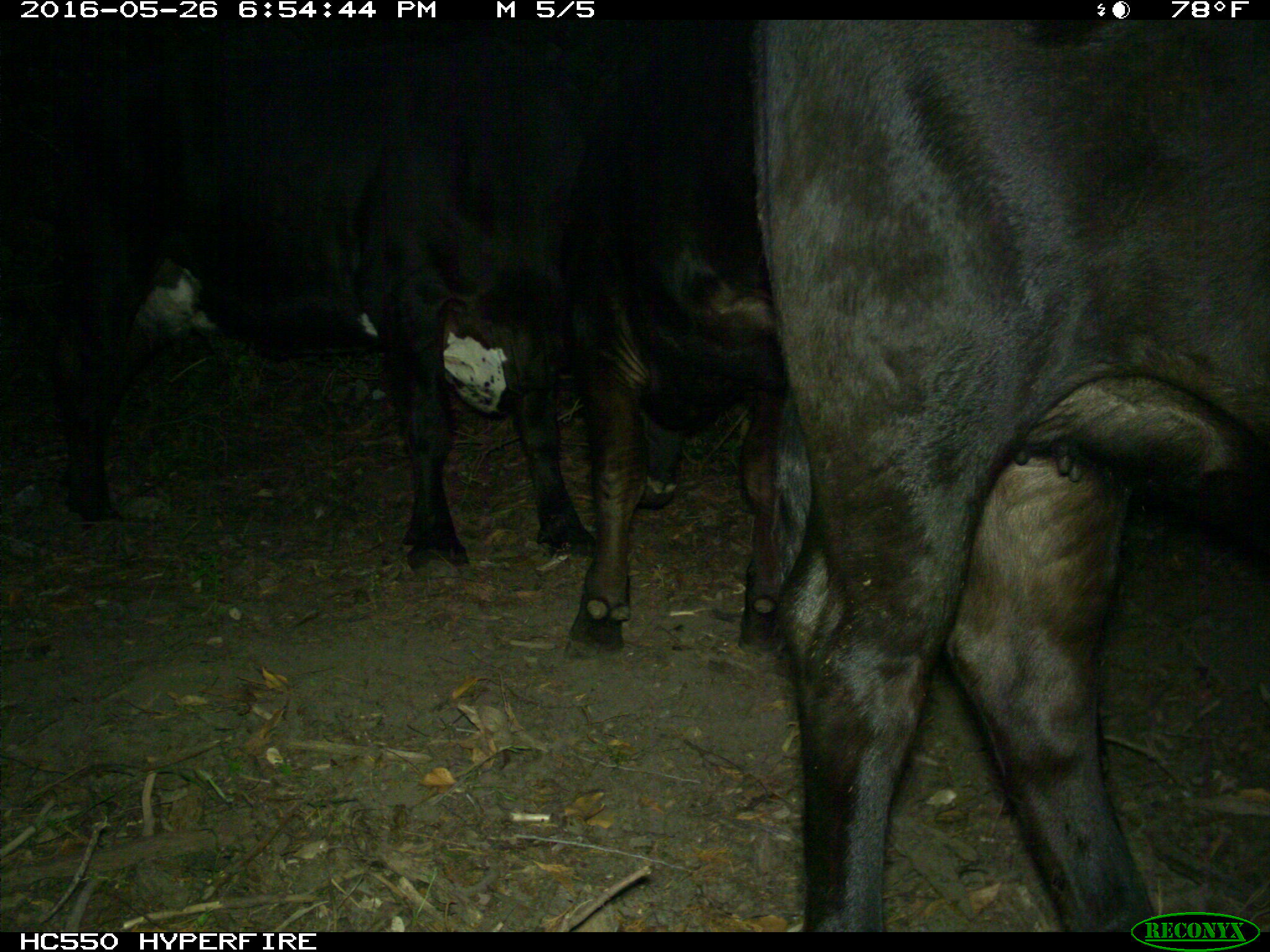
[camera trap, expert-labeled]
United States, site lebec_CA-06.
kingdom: Animalia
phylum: Chordata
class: Mammalia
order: Artiodactyla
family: Bovidae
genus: Bos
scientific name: Bos taurus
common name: domestic cow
Bos taurus (domestic cow).